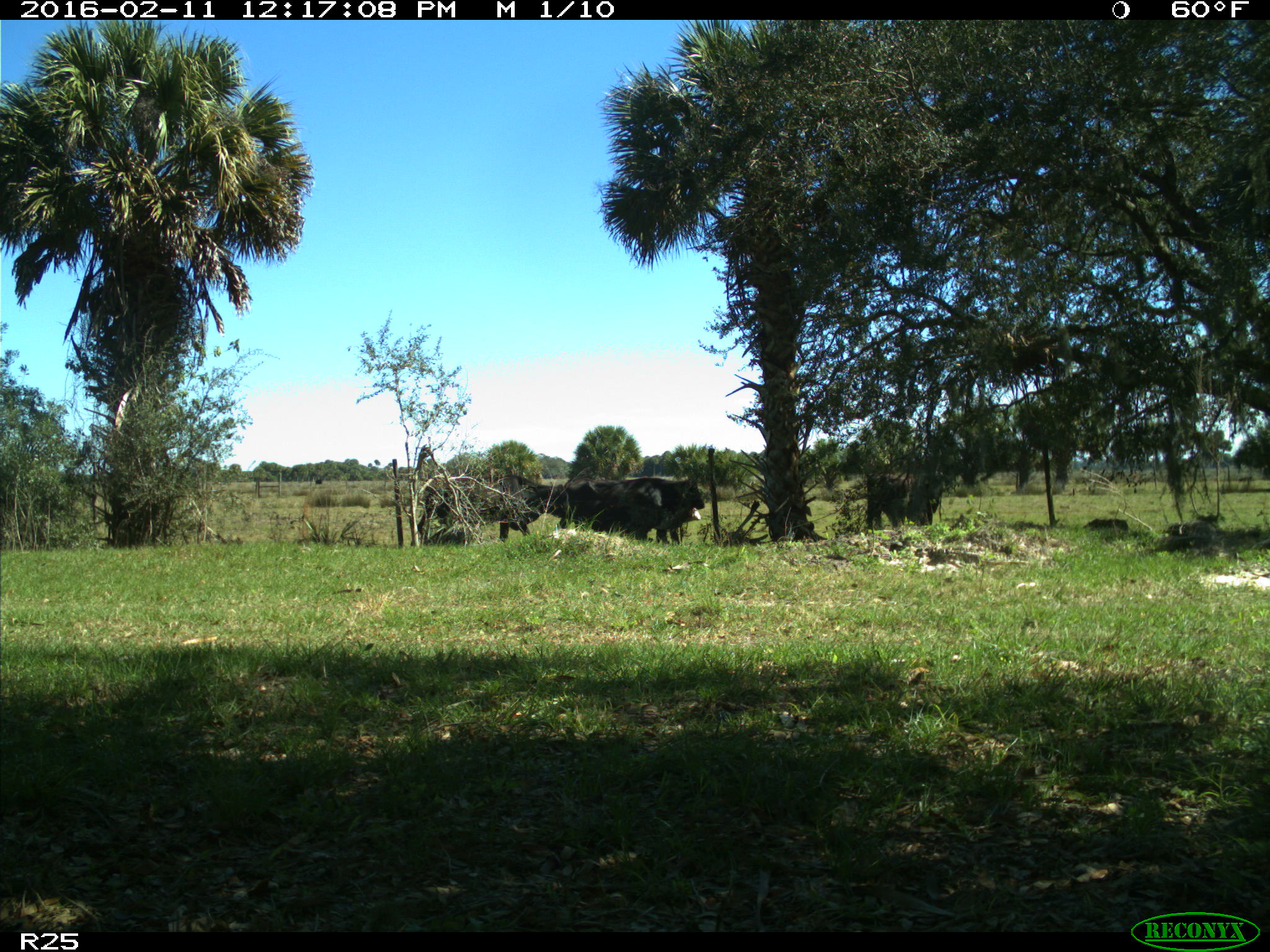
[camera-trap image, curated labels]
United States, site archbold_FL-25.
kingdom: Animalia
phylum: Chordata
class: Mammalia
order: Artiodactyla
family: Bovidae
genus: Bos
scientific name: Bos taurus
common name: domestic cow